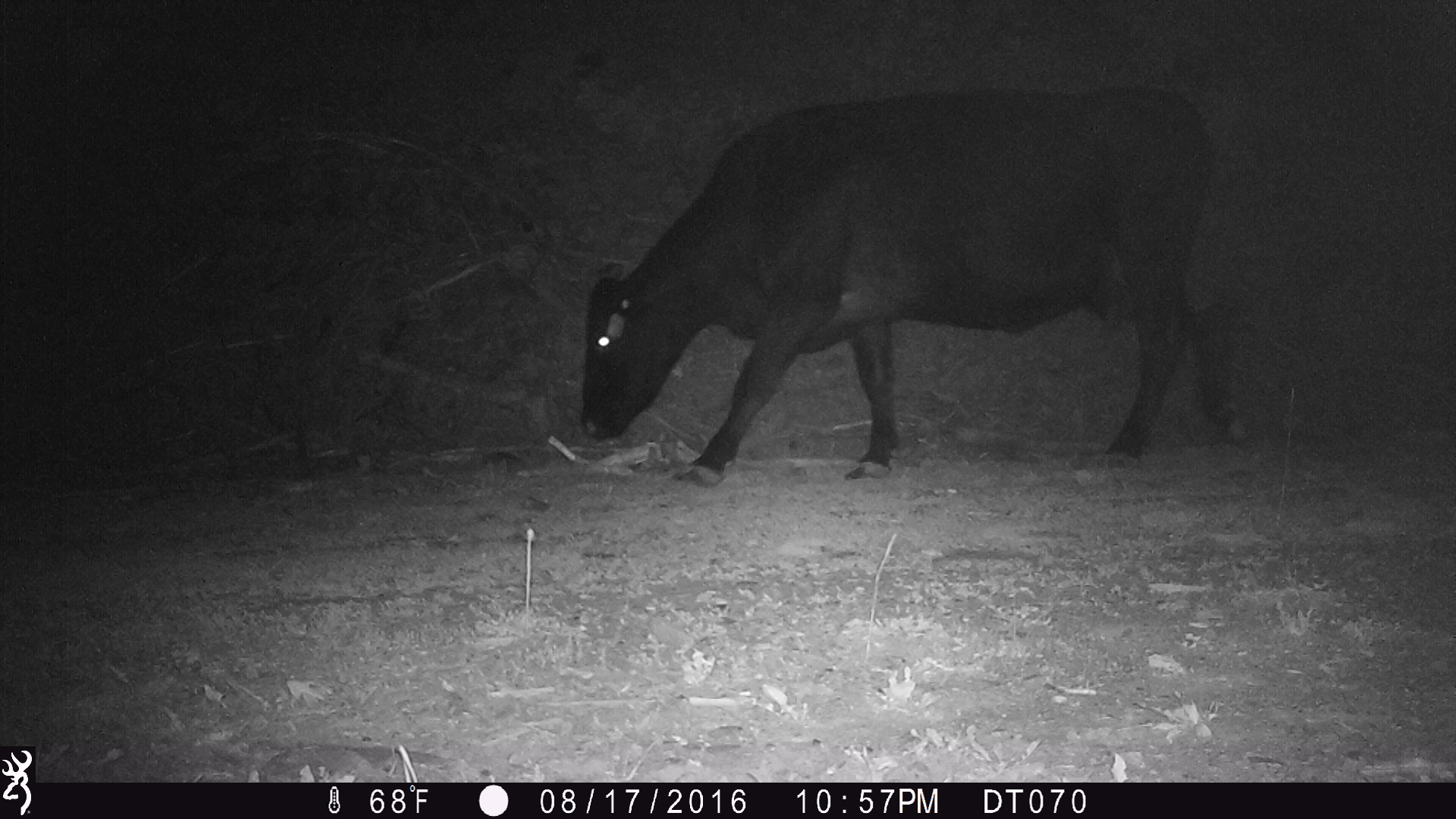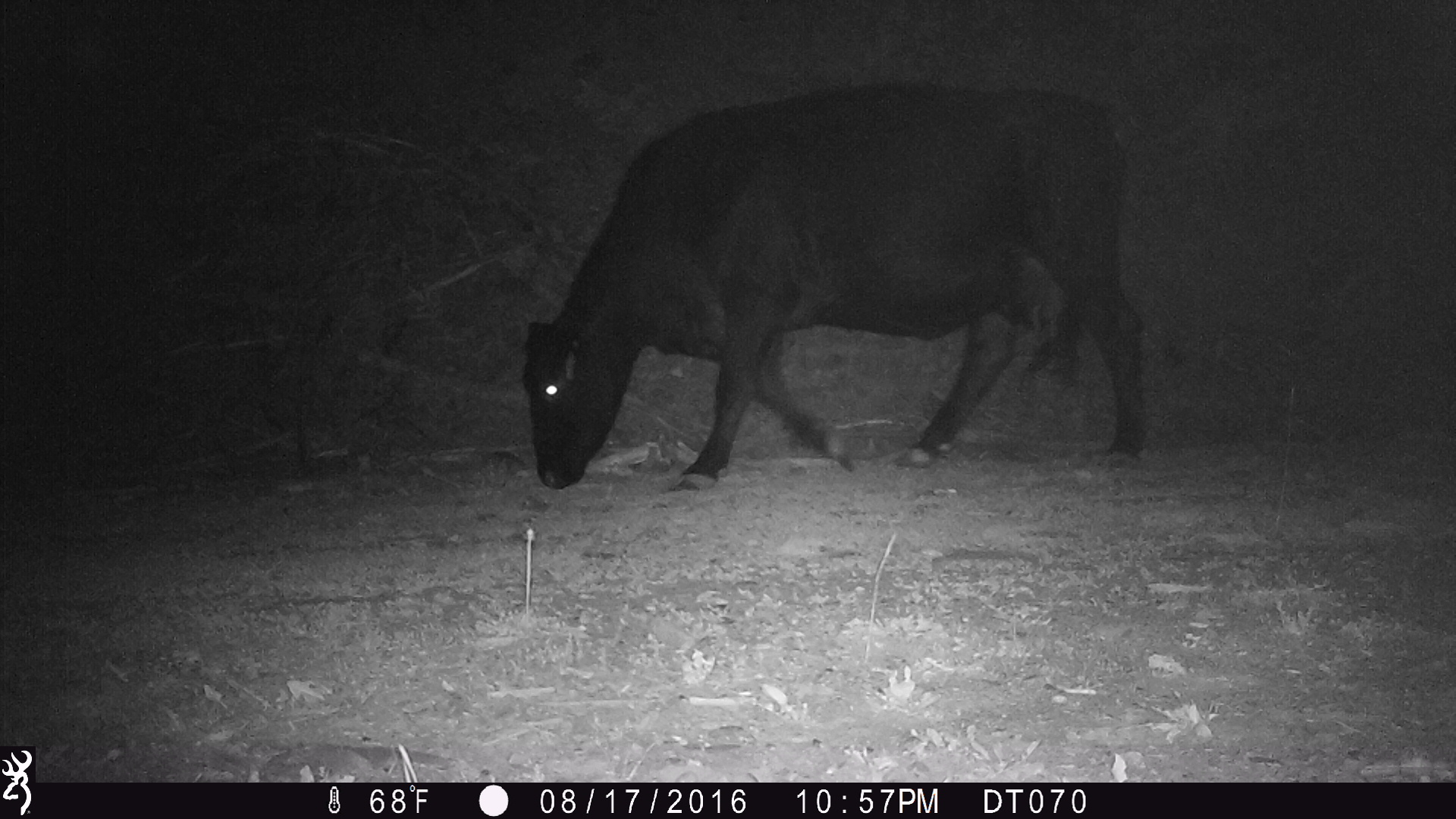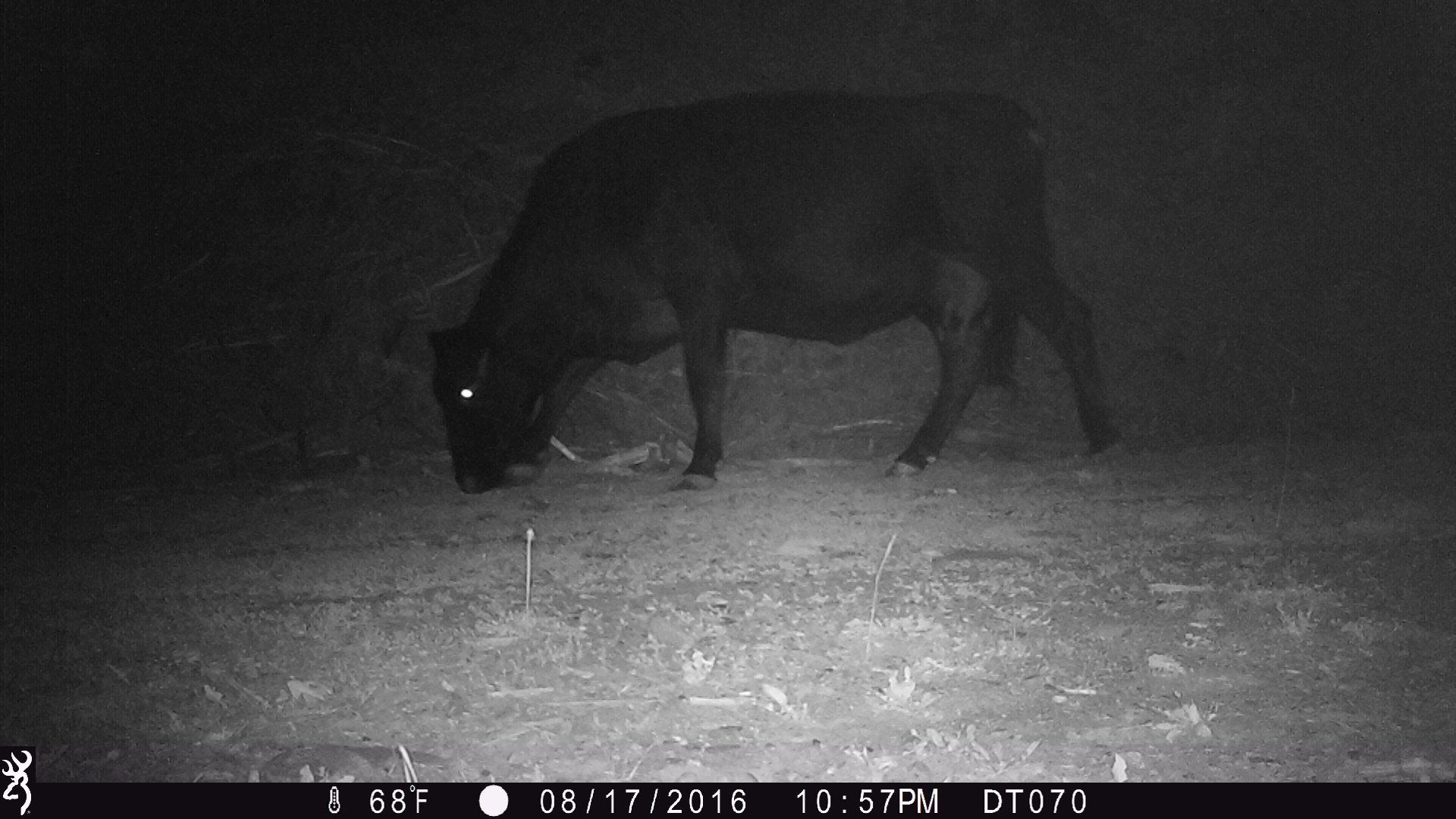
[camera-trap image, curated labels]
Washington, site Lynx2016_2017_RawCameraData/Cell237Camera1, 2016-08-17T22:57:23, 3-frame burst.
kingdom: Animalia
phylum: Chordata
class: Mammalia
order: Artiodactyla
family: Bovidae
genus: Bos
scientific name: Bos taurus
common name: domestic cattle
Domestic cattle (Bos taurus). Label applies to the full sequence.